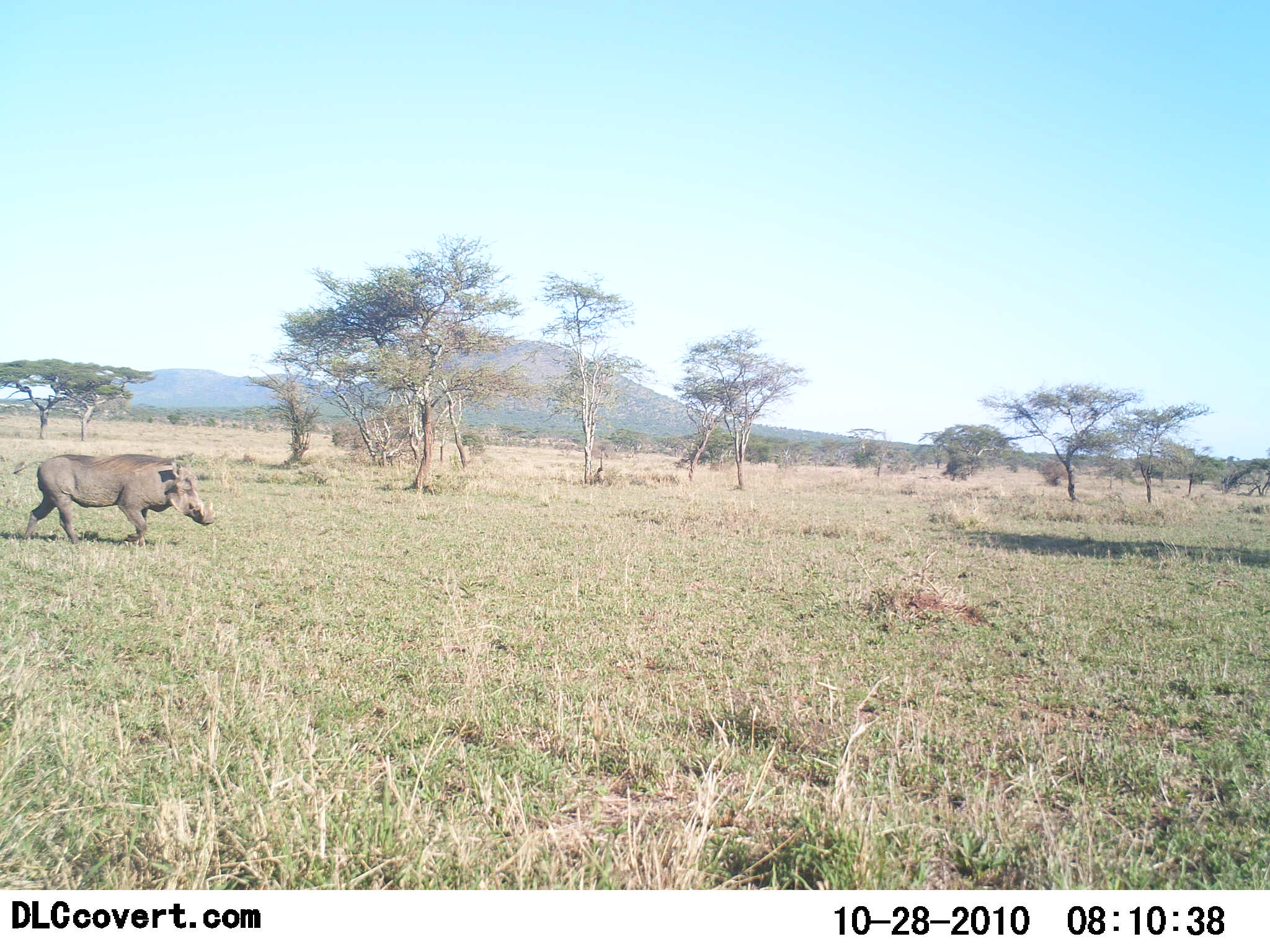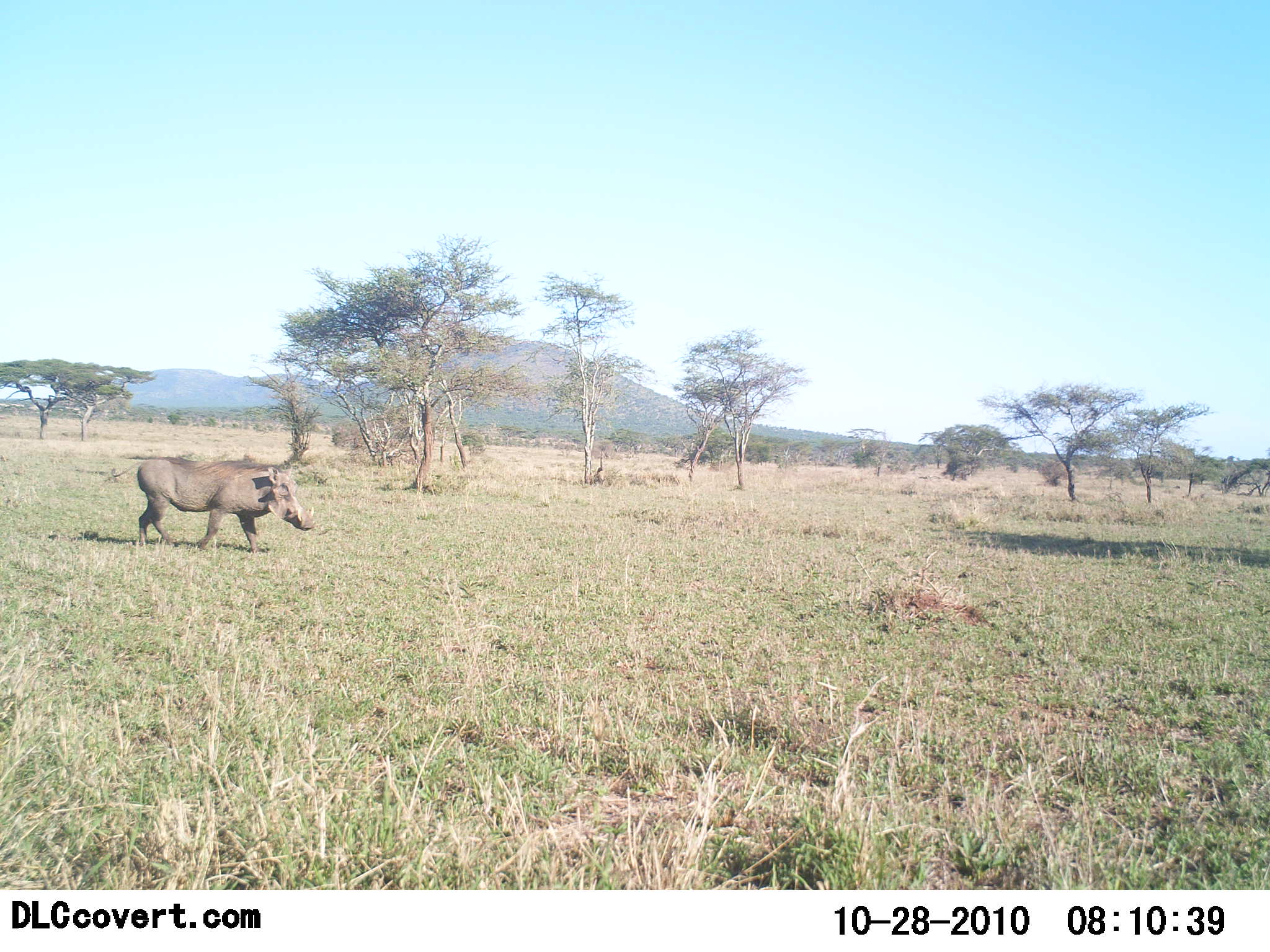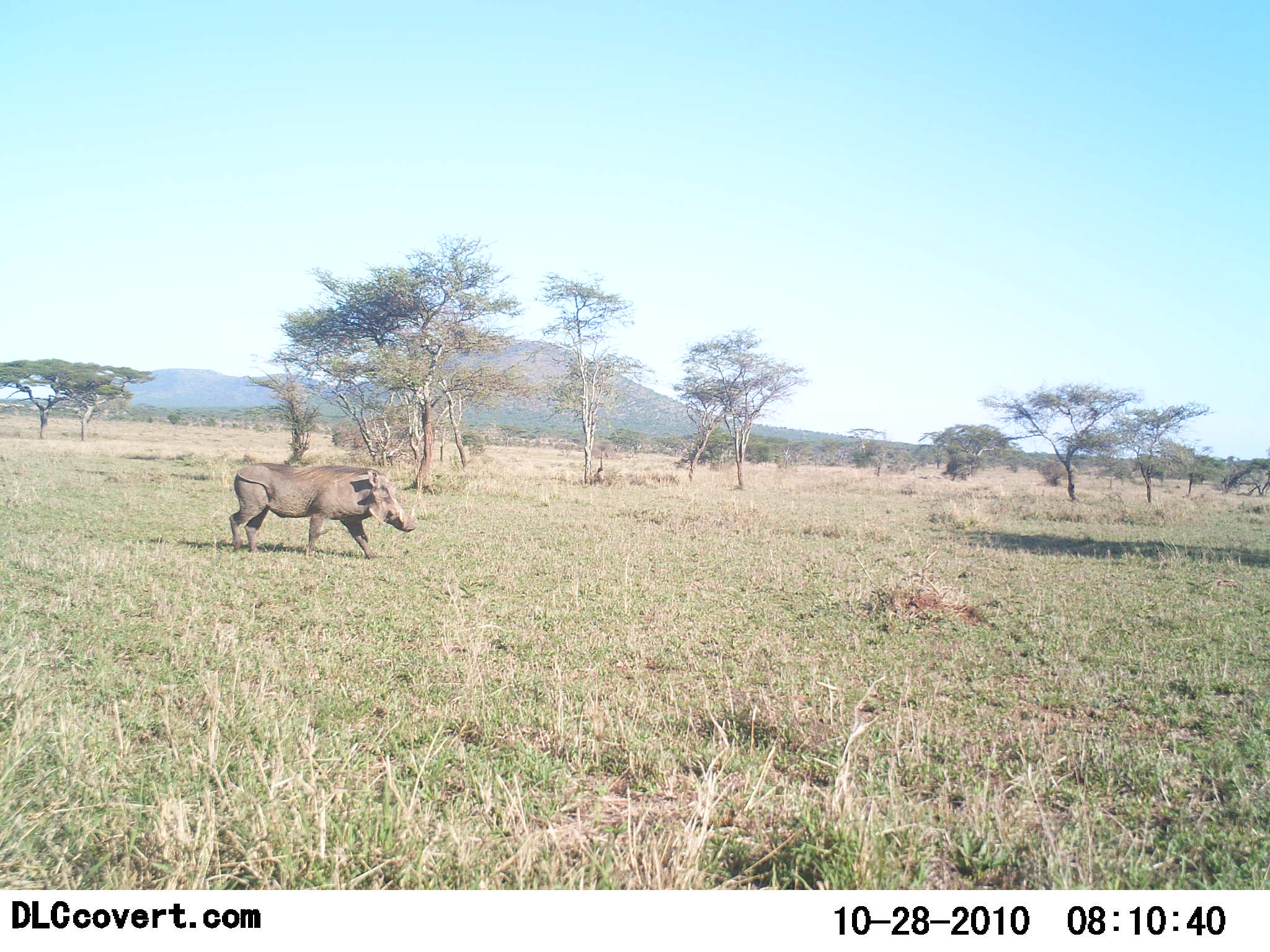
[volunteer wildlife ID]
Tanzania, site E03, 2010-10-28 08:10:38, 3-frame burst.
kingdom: Animalia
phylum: Chordata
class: Mammalia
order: Artiodactyla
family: Suidae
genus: Phacochoerus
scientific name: Phacochoerus africanus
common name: warthog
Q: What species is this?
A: Warthog (Phacochoerus africanus).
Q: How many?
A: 1.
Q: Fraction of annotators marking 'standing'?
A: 0%.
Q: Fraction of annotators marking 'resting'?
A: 0%.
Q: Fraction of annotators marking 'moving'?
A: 100%.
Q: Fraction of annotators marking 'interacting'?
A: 0%.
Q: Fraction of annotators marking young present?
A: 0%.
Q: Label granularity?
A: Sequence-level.